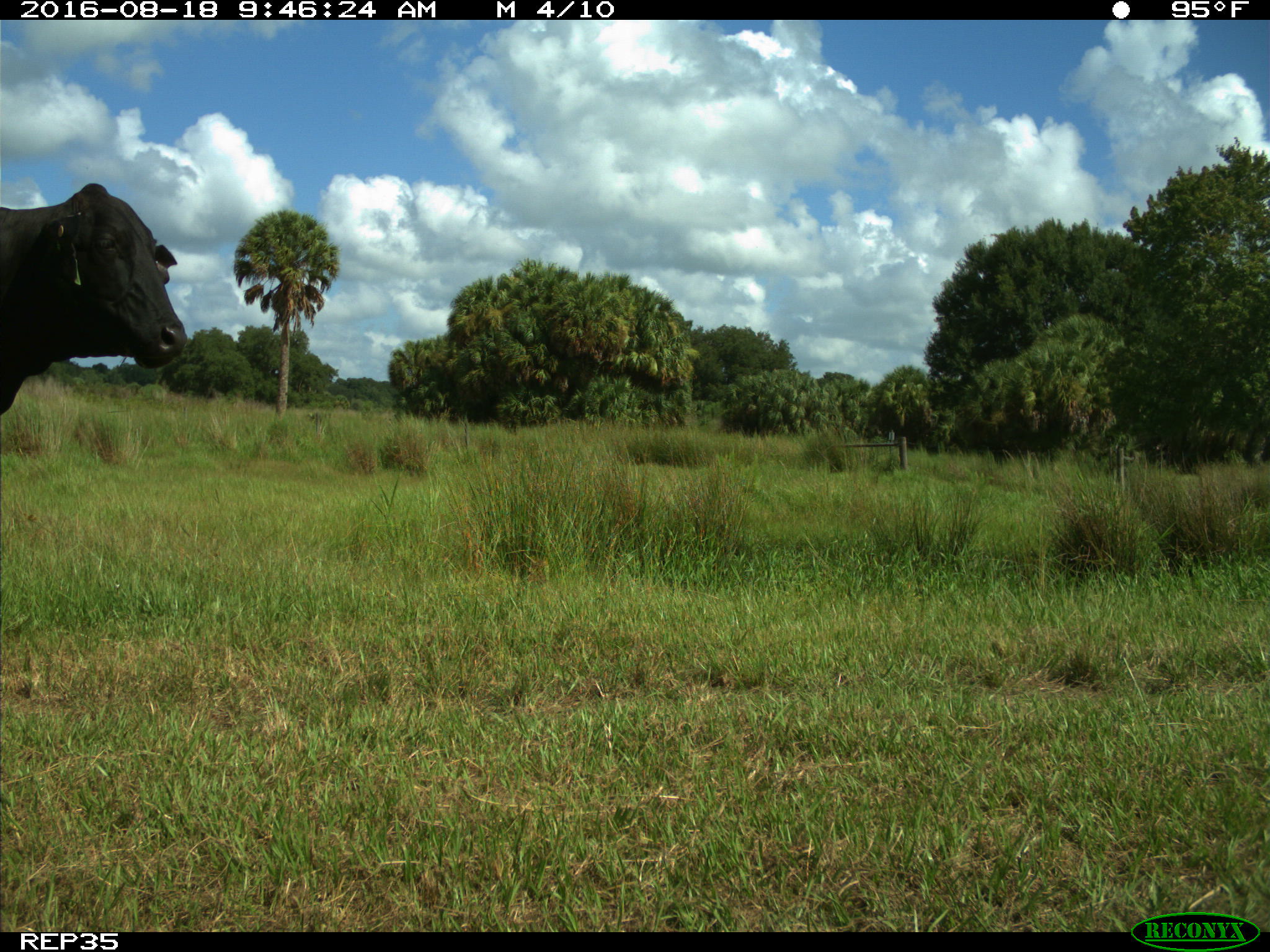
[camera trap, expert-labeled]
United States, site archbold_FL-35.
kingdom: Animalia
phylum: Chordata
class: Mammalia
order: Artiodactyla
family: Bovidae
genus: Bos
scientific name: Bos taurus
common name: domestic cow